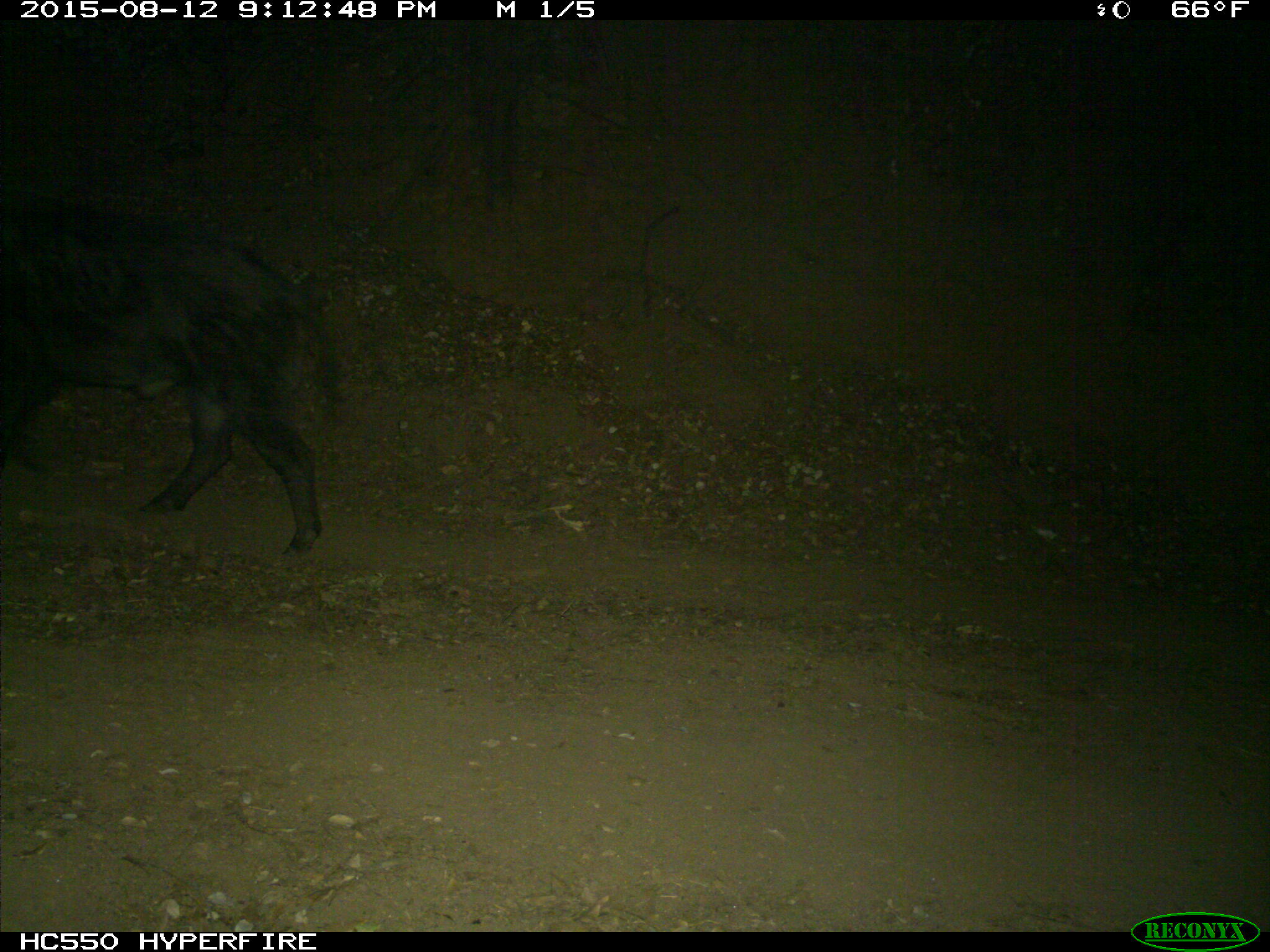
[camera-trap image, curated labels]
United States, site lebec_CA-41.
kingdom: Animalia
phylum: Chordata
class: Mammalia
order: Artiodactyla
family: Suidae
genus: Sus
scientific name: Sus scrofa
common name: wild boar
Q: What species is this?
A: Sus scrofa (wild boar).